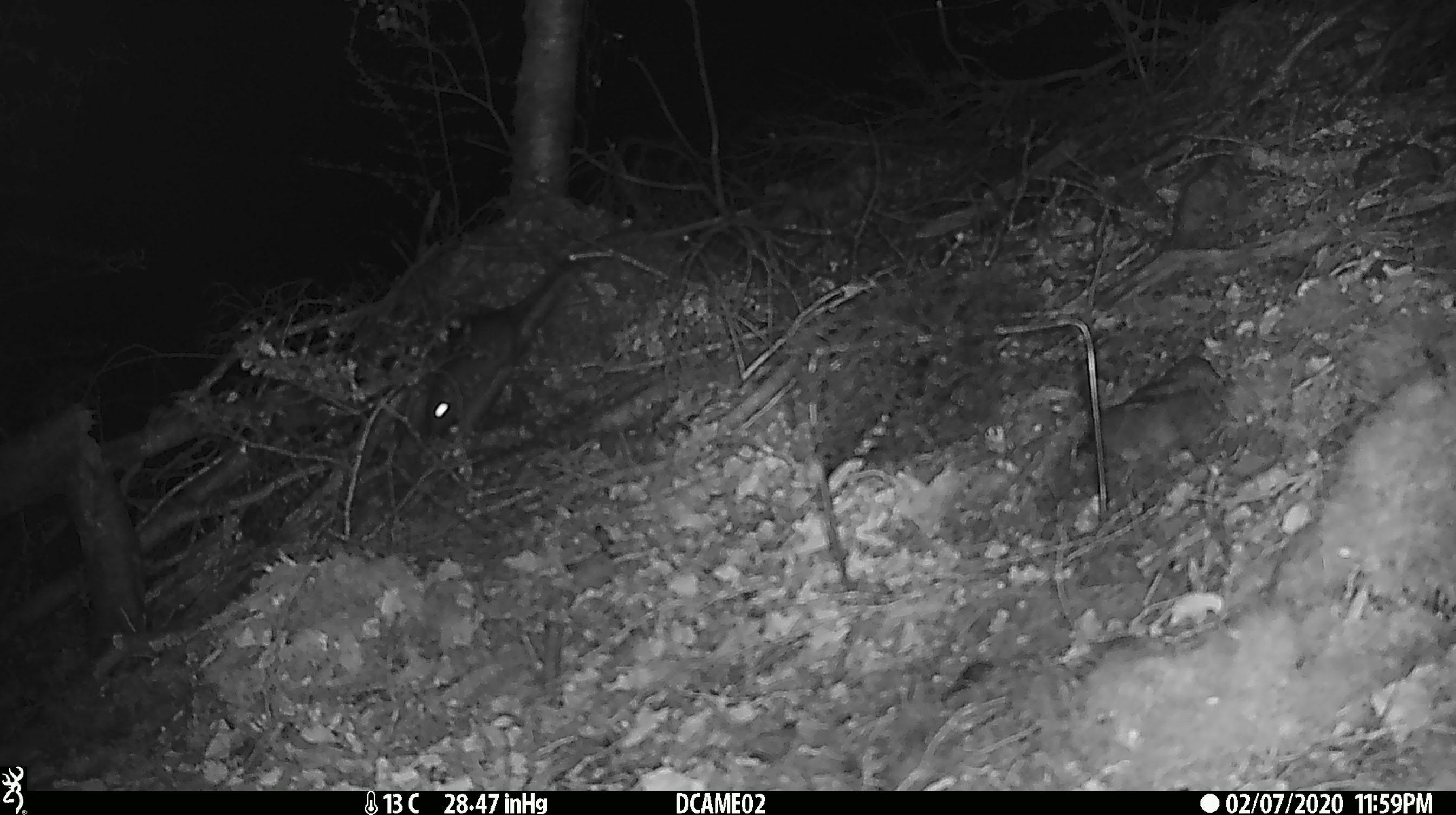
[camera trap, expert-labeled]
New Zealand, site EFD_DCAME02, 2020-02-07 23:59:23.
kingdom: Animalia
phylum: Chordata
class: Mammalia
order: Rodentia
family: Muridae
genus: Mus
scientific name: Mus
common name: mouse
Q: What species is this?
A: Mouse (Mus).